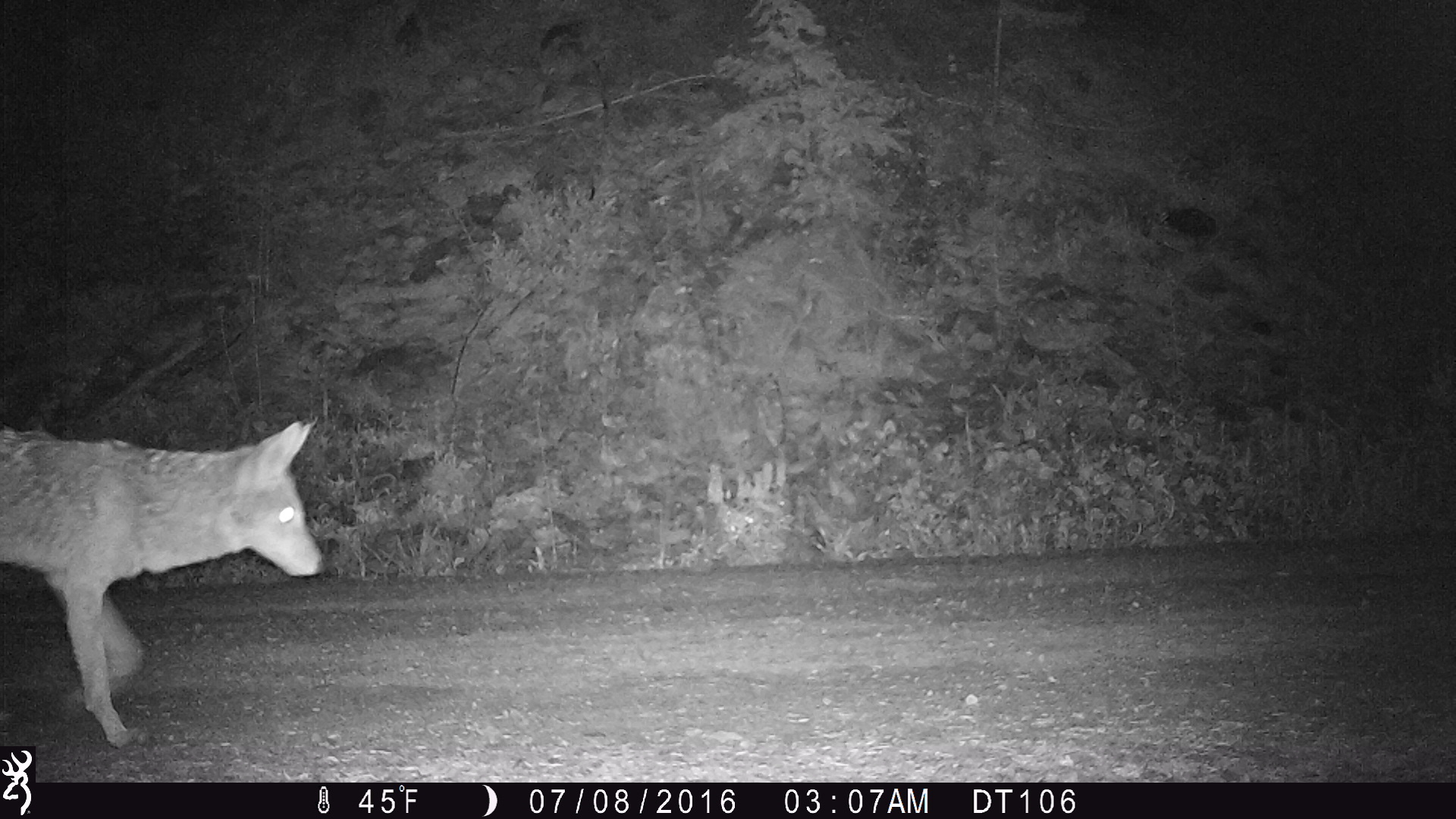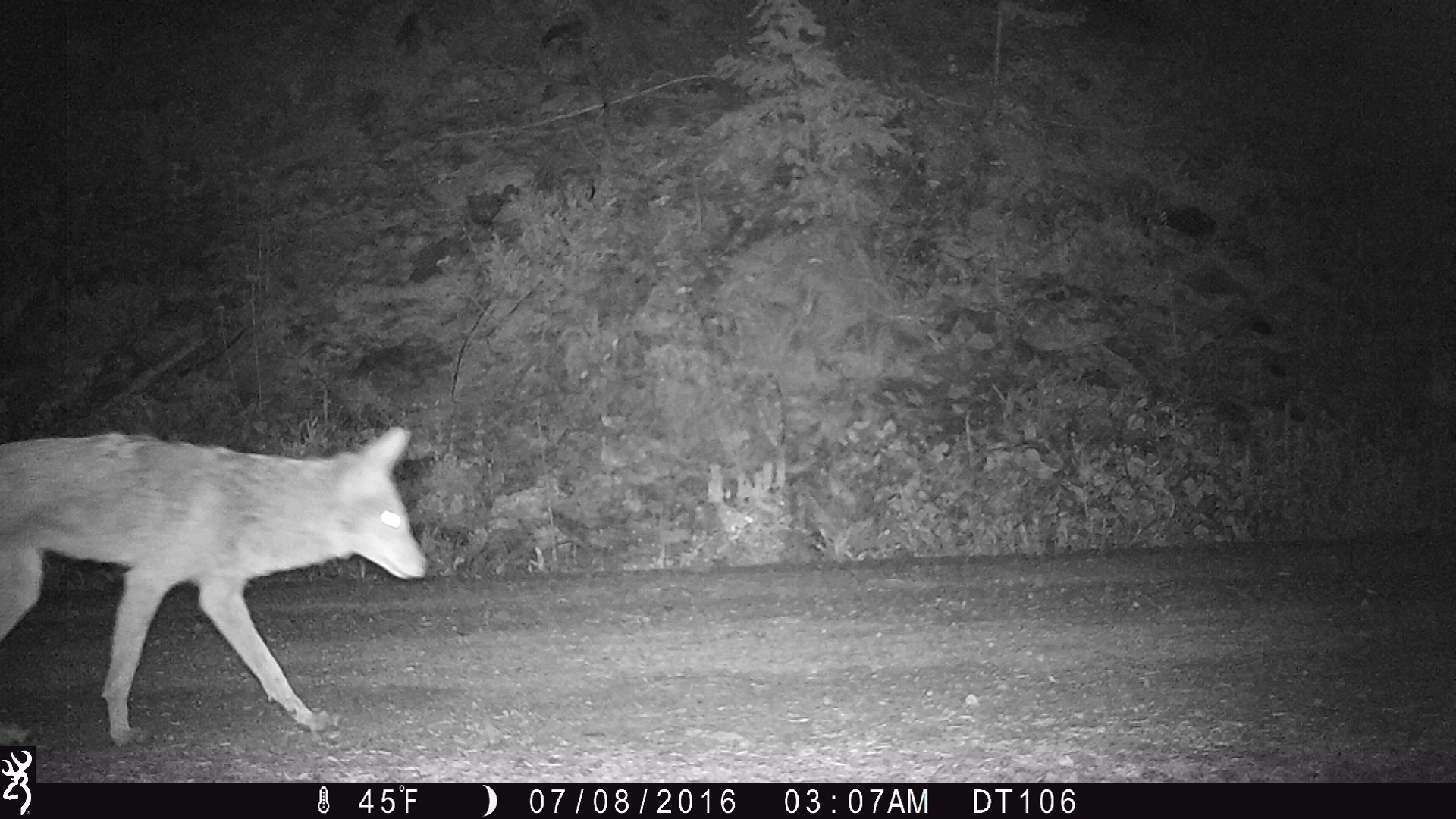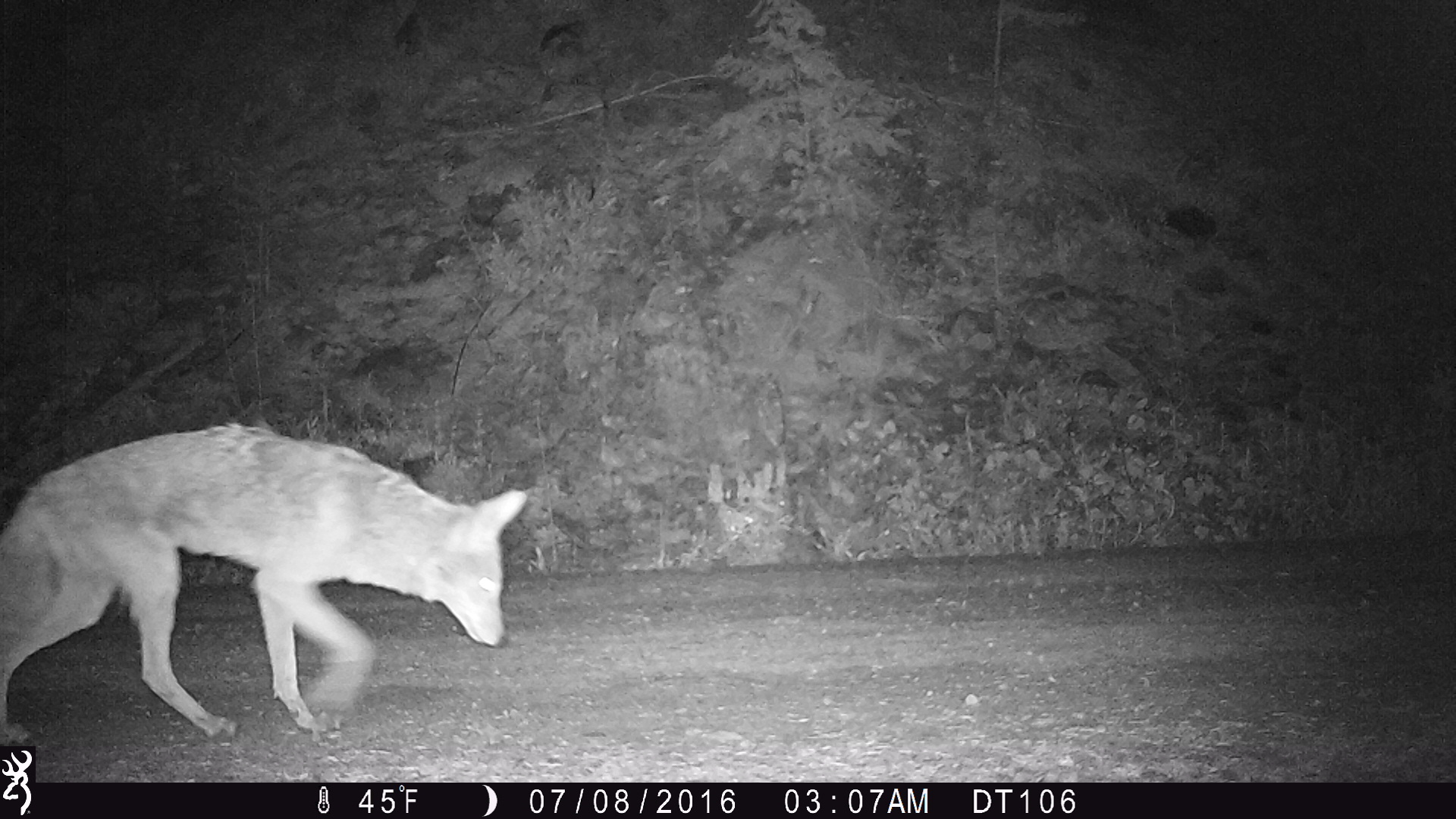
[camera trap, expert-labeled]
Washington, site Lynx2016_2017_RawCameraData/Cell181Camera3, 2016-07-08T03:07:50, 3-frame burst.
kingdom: Animalia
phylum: Chordata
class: Mammalia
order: Carnivora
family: Canidae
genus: Canis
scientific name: Canis latrans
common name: coyote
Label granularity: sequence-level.